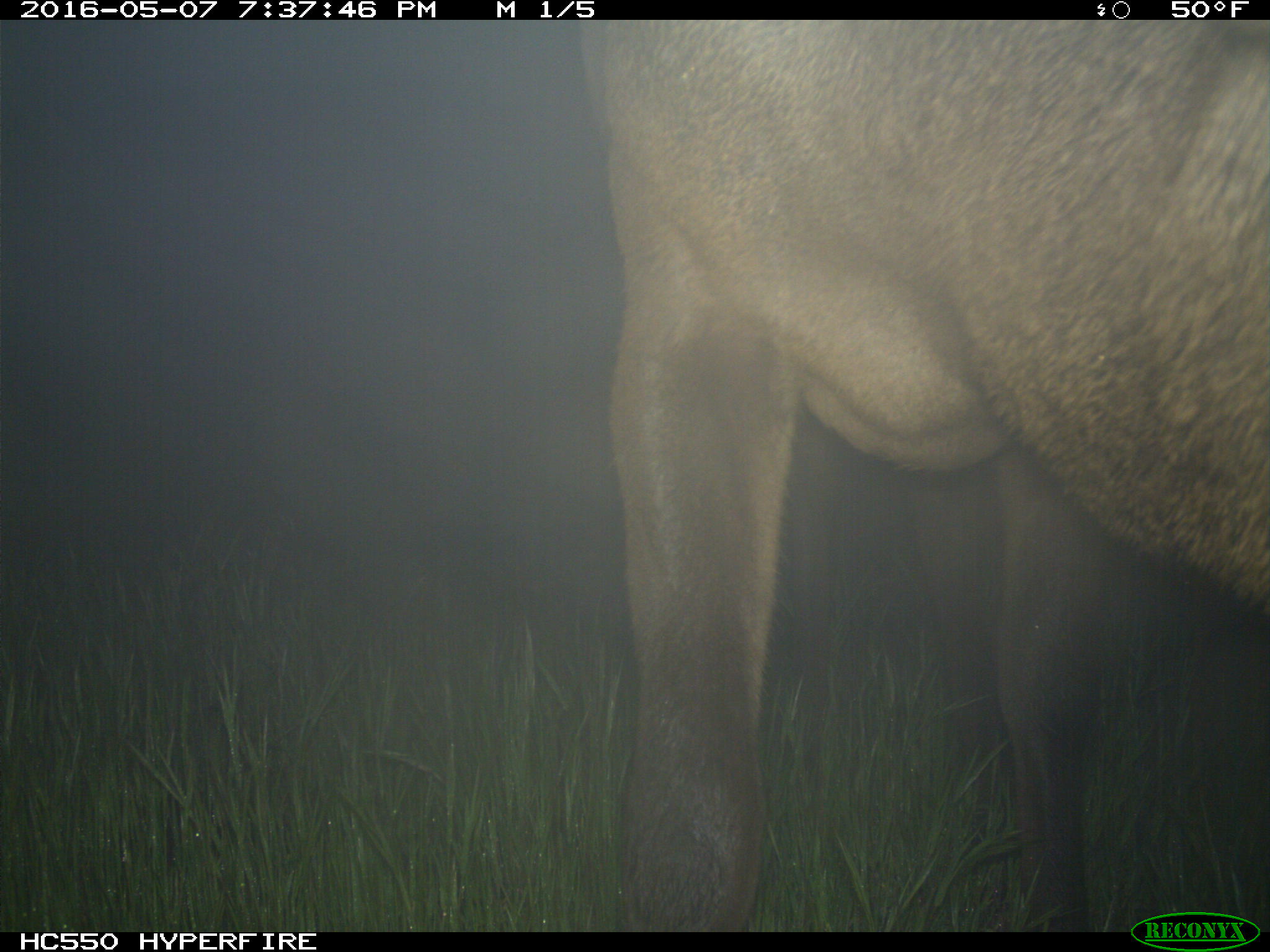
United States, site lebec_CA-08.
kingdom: Animalia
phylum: Chordata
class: Mammalia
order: Artiodactyla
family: Cervidae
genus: Cervus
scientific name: Cervus canadensis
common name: elk